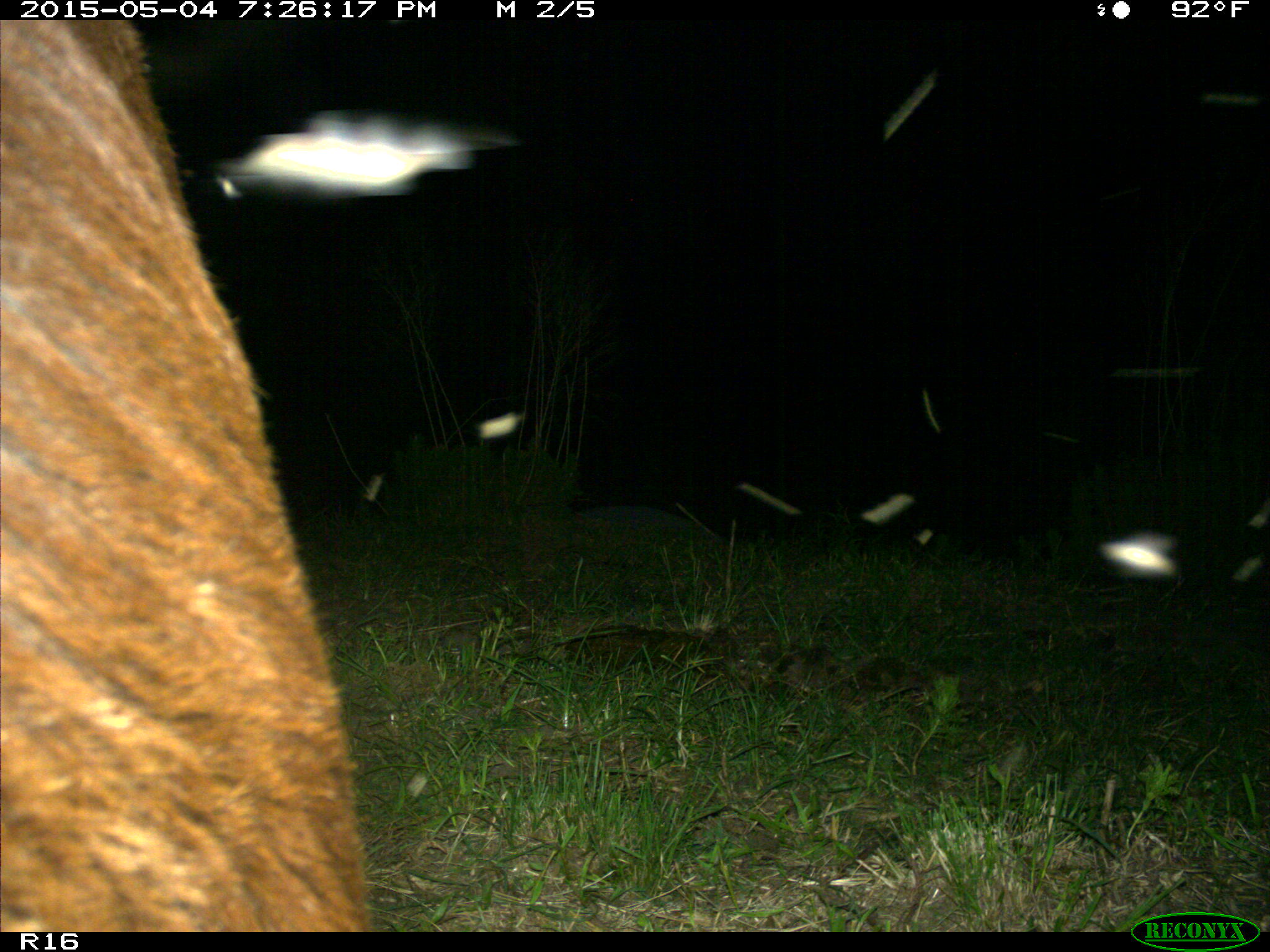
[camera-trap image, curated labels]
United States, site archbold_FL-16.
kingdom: Animalia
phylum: Chordata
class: Mammalia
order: Artiodactyla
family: Bovidae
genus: Bos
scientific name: Bos taurus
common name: domestic cow